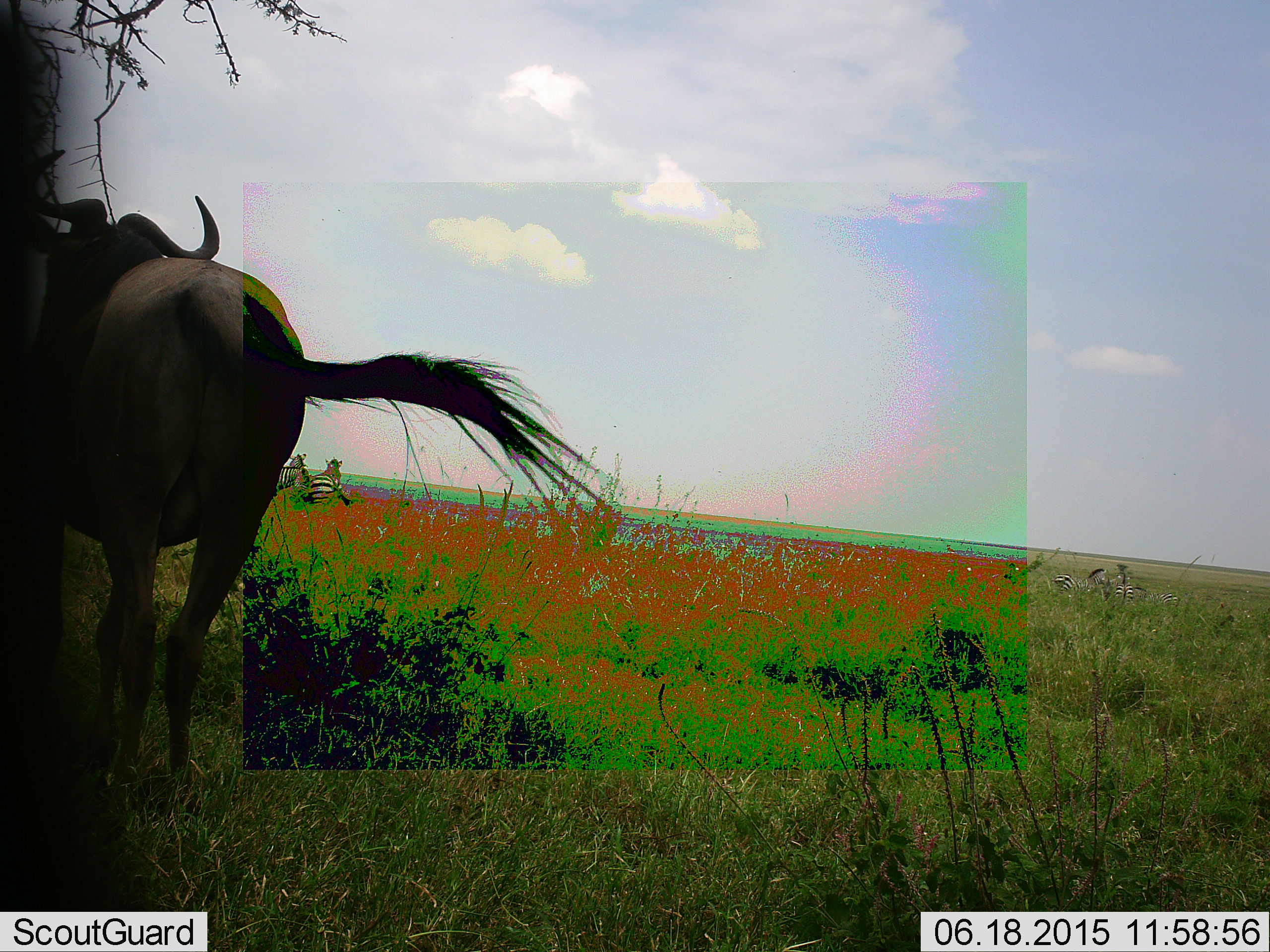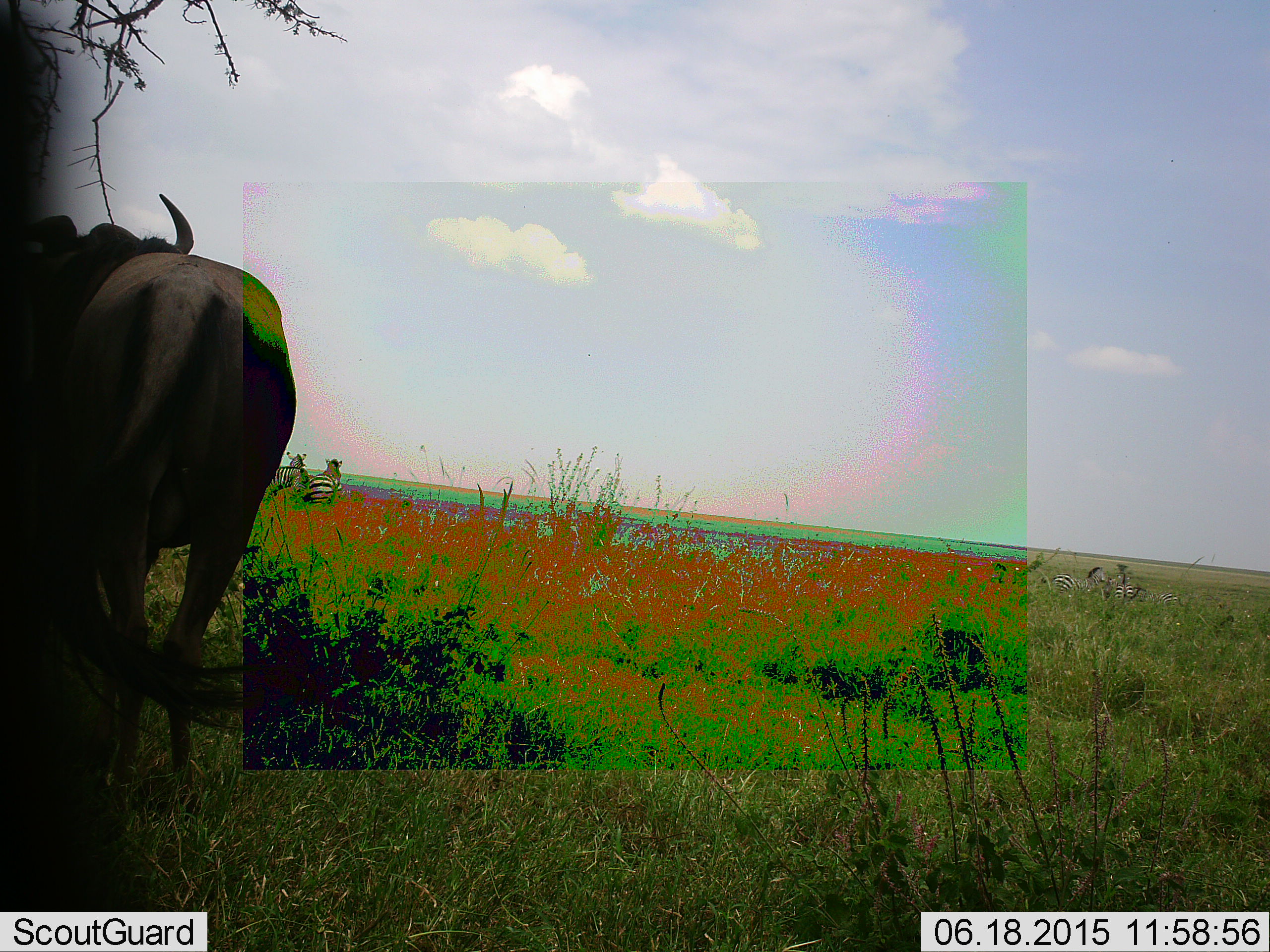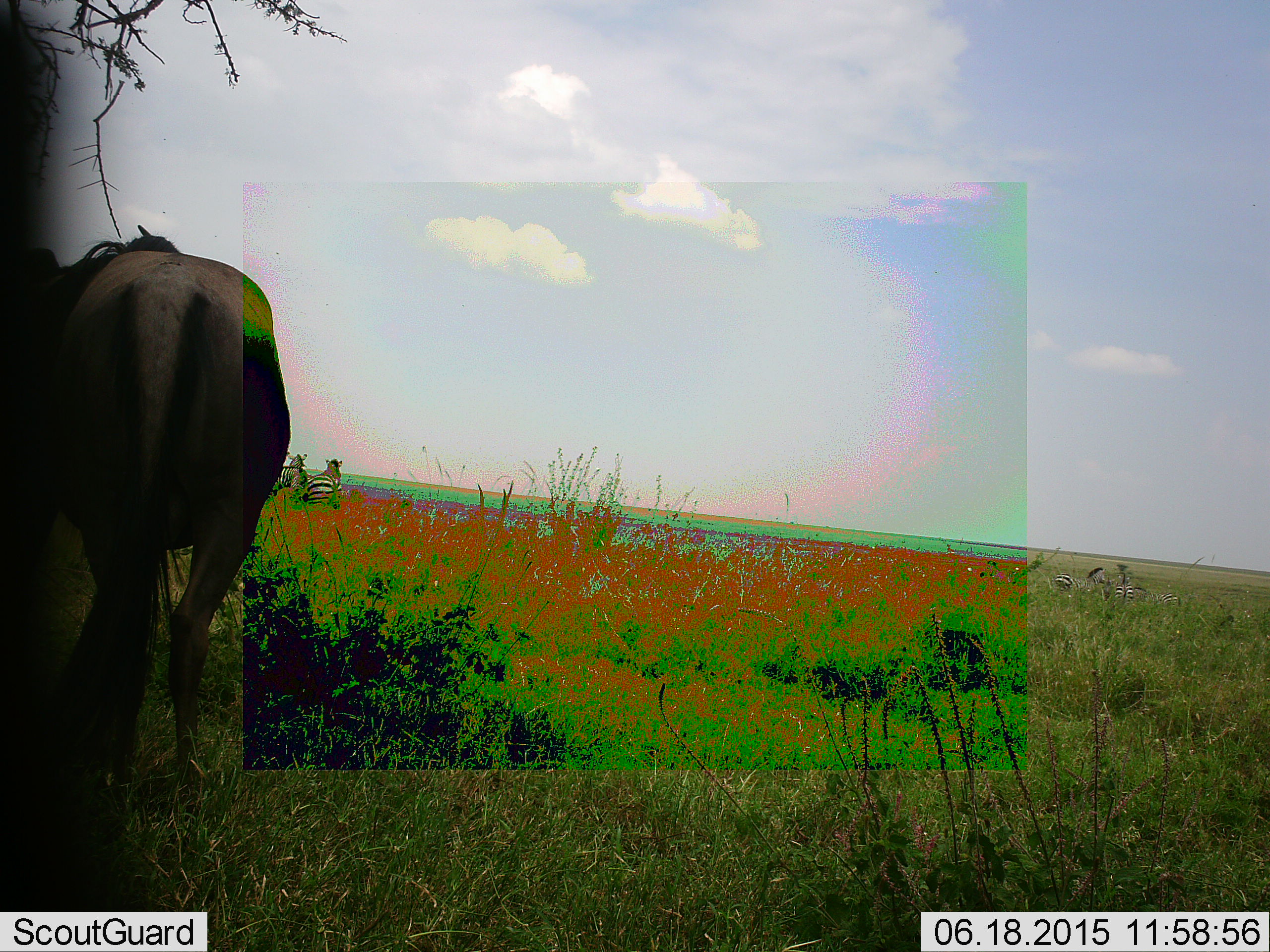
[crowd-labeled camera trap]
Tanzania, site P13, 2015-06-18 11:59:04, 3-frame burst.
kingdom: Animalia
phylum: Chordata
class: Mammalia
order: Artiodactyla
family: Bovidae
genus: Connochaetes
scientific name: Connochaetes taurinus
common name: blue wildebeest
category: wildebeest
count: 1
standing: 81%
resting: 12%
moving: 12%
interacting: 0%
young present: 0%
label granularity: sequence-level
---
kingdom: Animalia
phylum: Chordata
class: Mammalia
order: Perissodactyla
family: Equidae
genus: Equus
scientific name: Equus quagga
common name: plains zebra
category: zebra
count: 3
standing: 91%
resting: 9%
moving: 9%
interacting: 0%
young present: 0%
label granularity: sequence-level